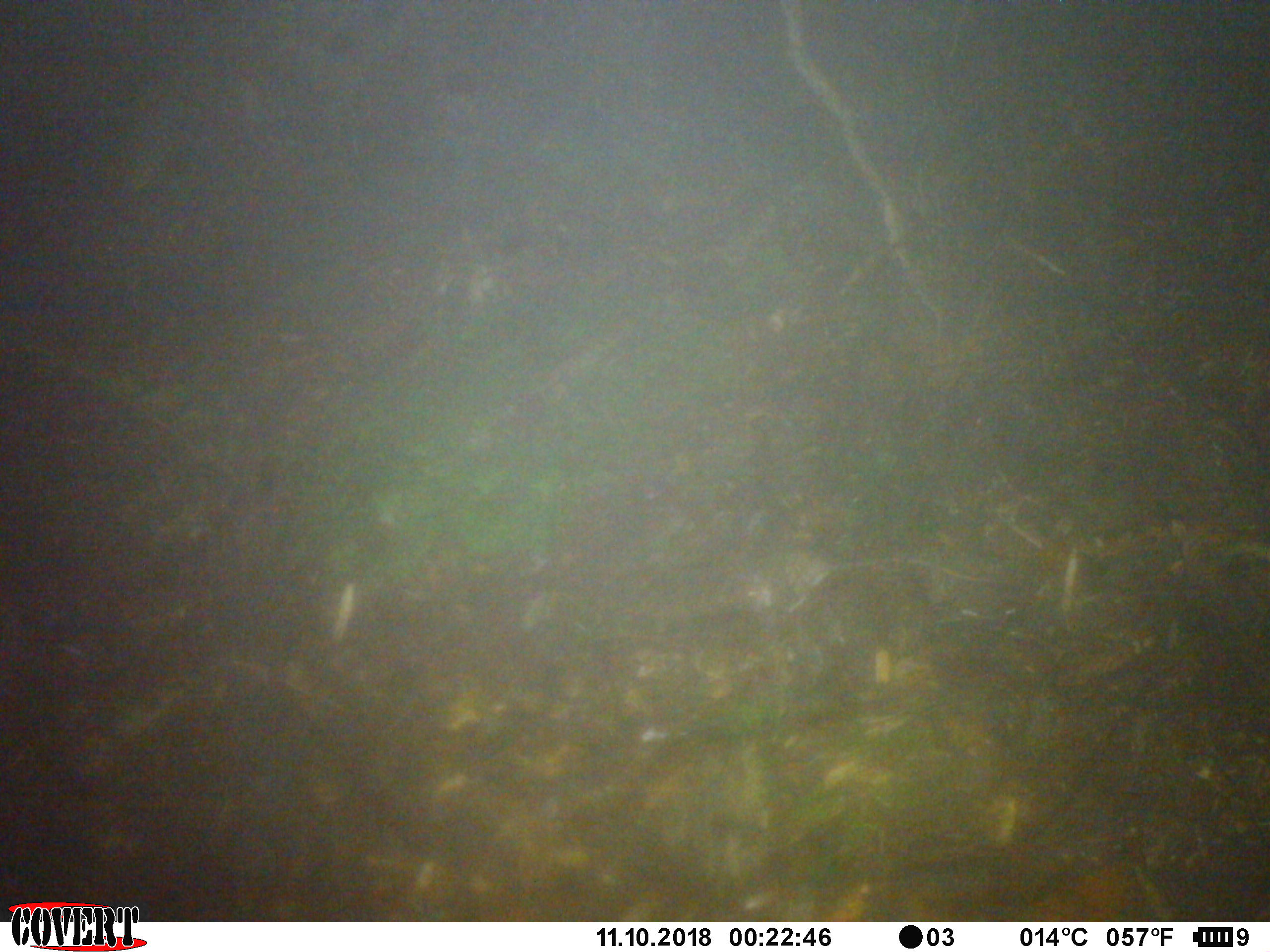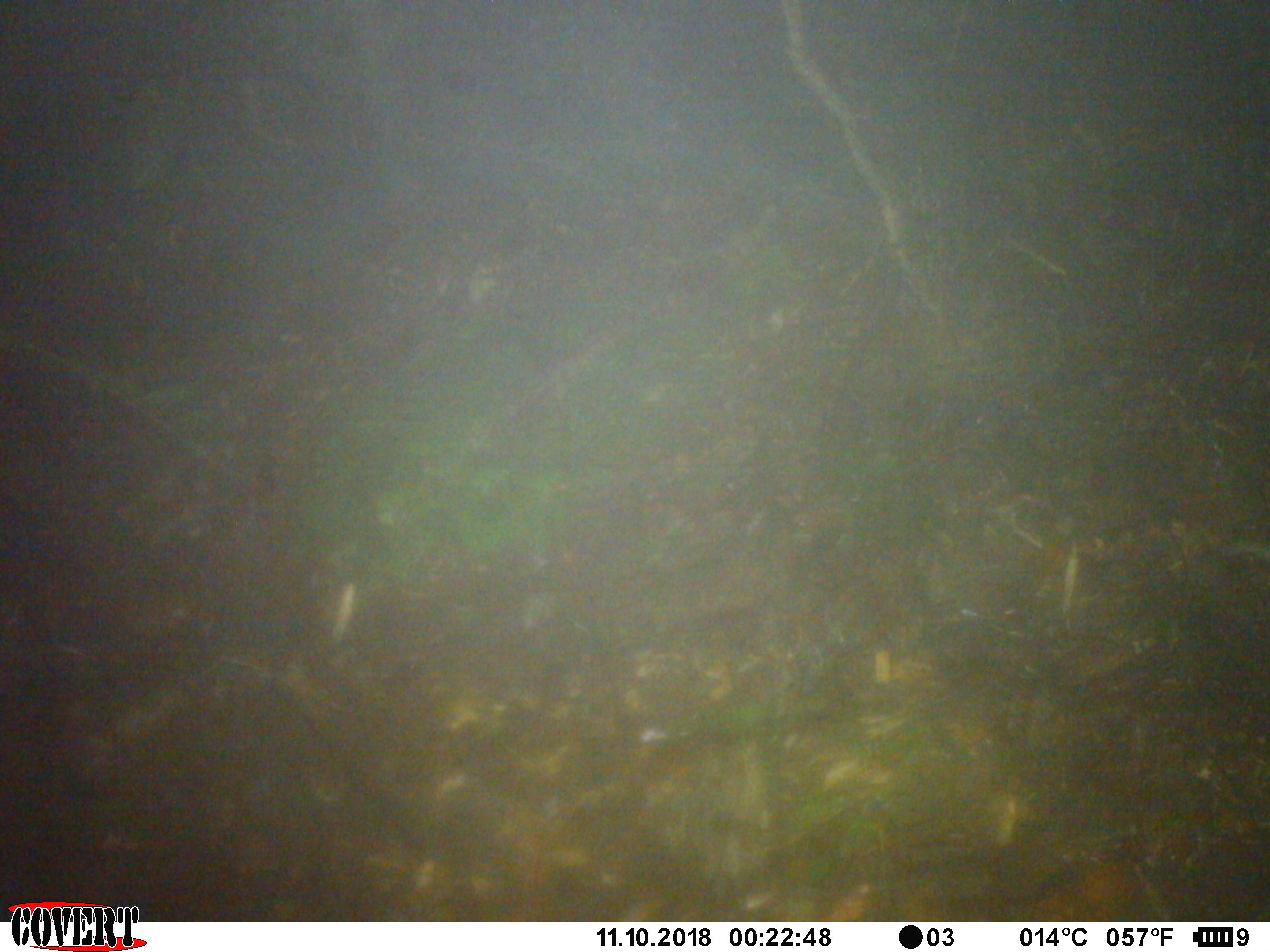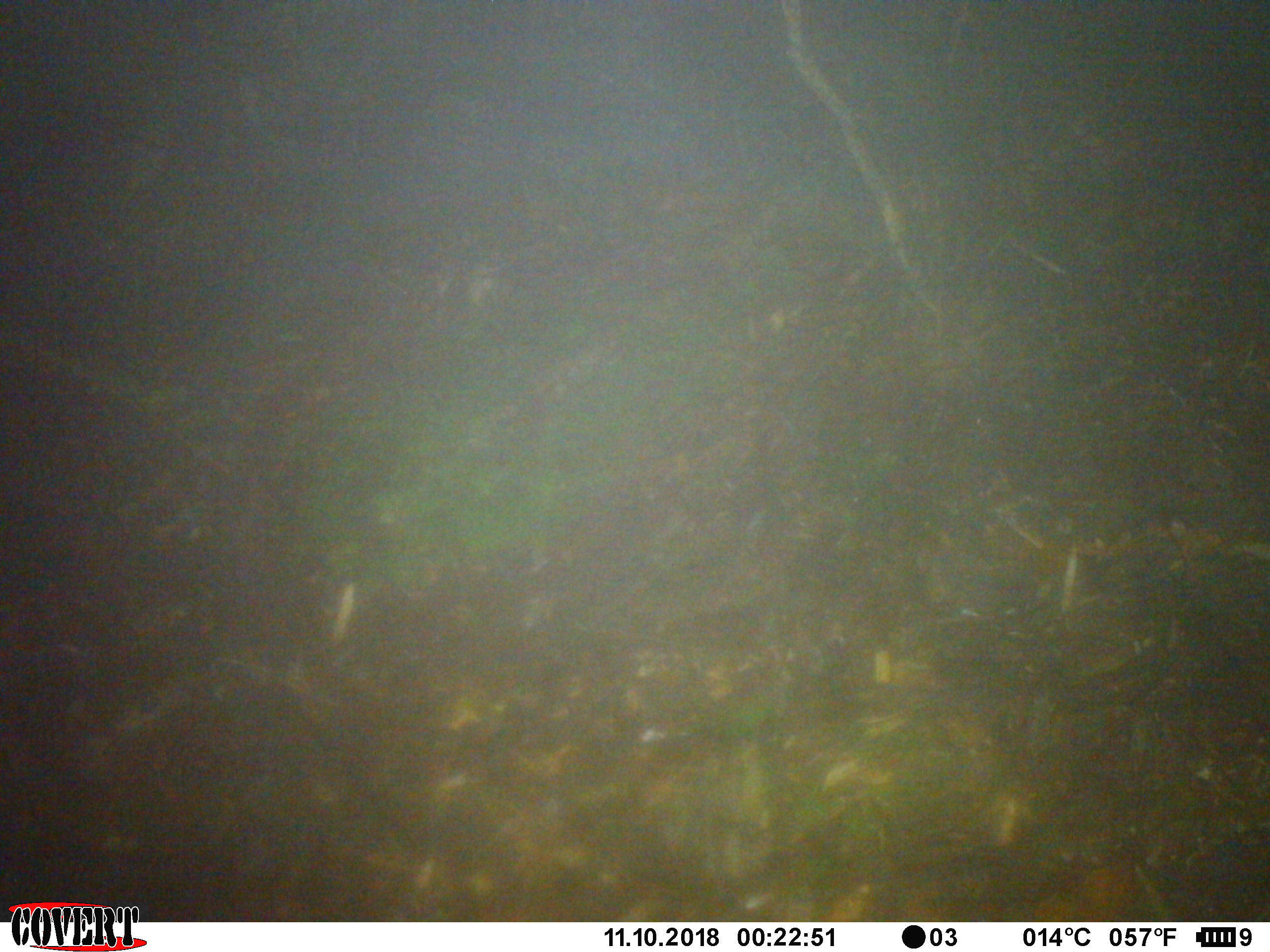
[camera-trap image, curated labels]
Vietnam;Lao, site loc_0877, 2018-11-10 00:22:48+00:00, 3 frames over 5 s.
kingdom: Animalia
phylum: Chordata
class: Mammalia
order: Rodentia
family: Muridae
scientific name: Muridae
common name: old-world mice and rats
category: unidentified murid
Unidentified murid (old-world mice and rats) (Muridae). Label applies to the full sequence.